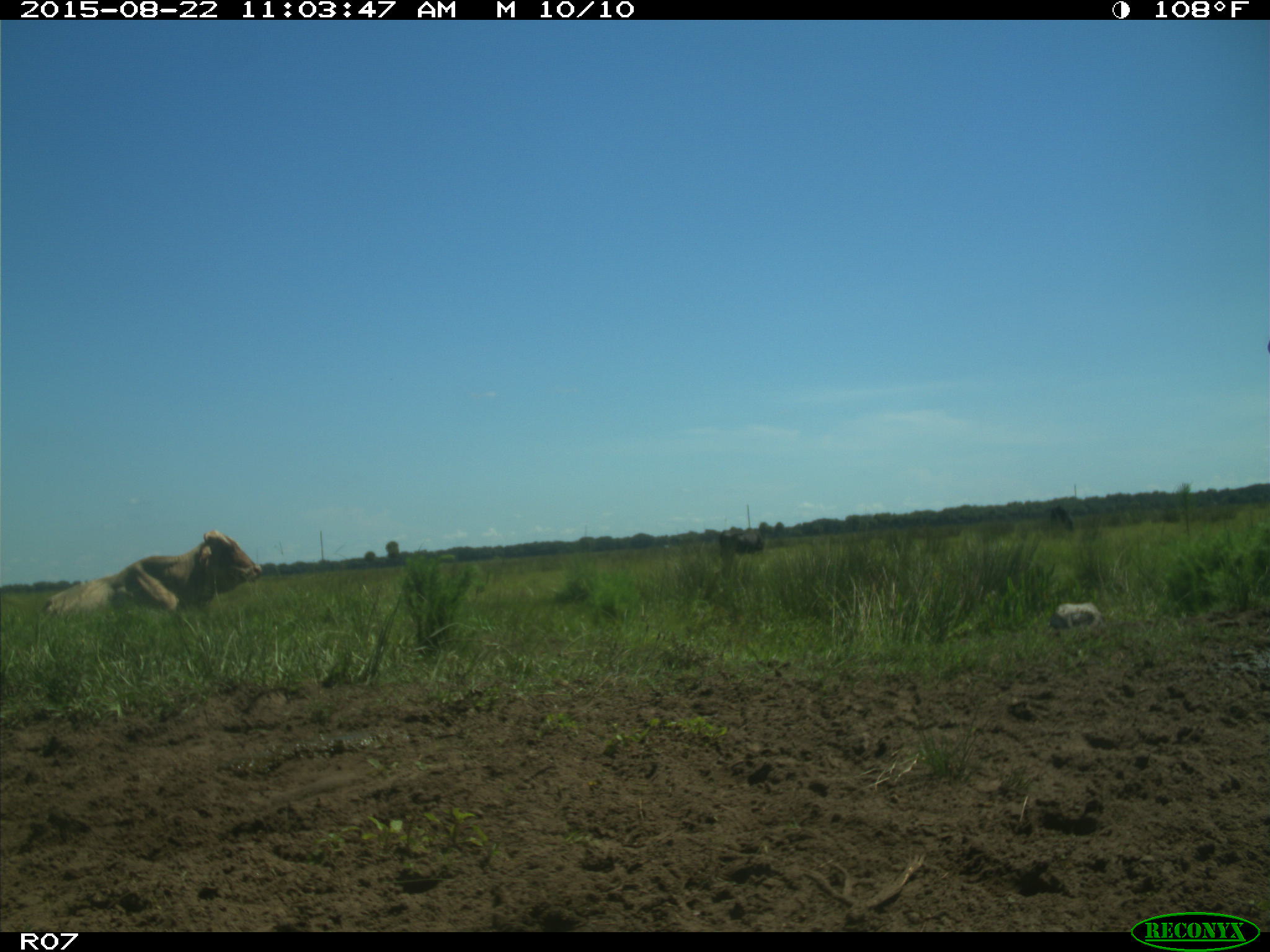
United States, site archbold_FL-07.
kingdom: Animalia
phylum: Chordata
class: Mammalia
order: Artiodactyla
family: Bovidae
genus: Bos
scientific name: Bos taurus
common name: domestic cow